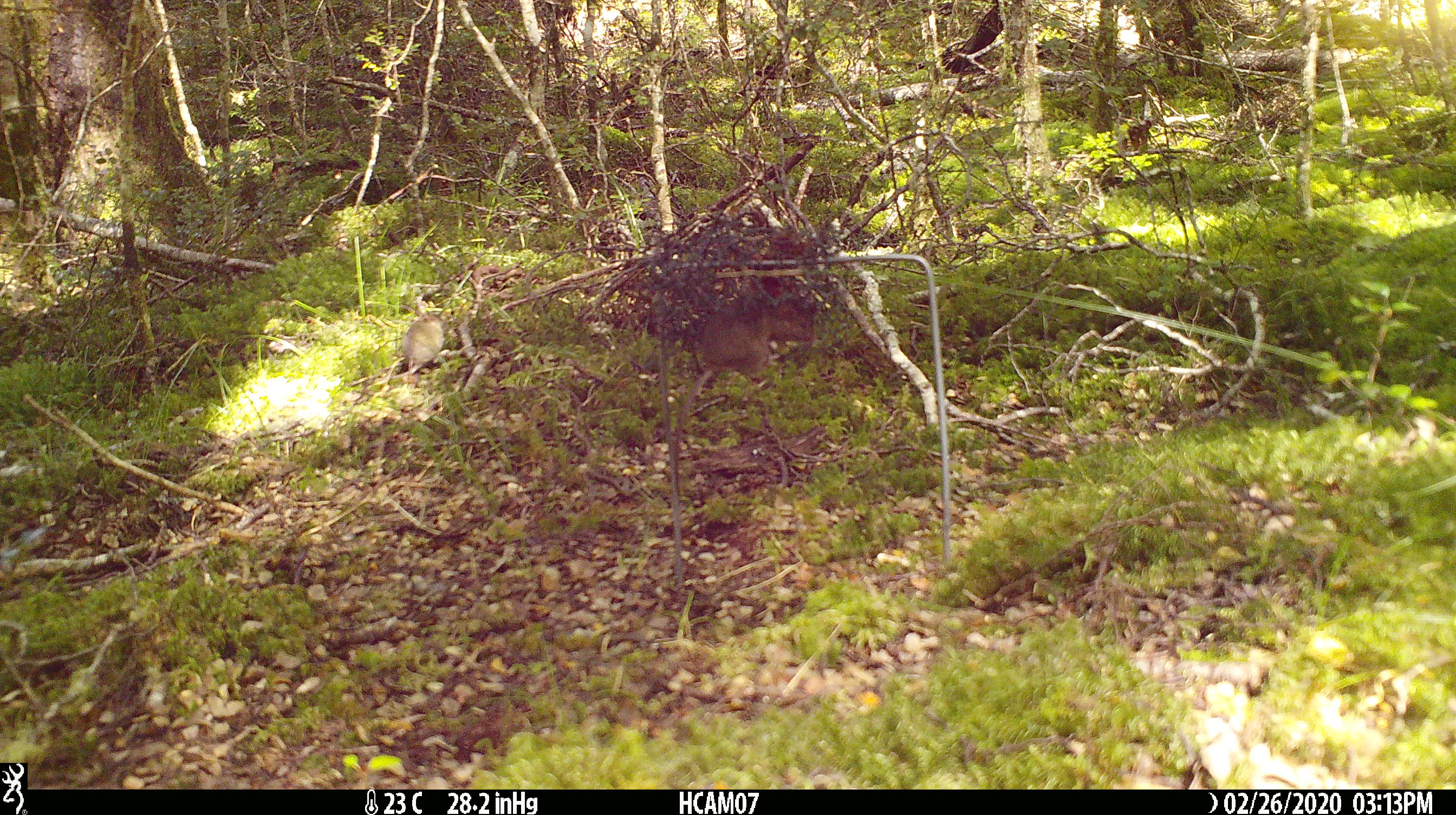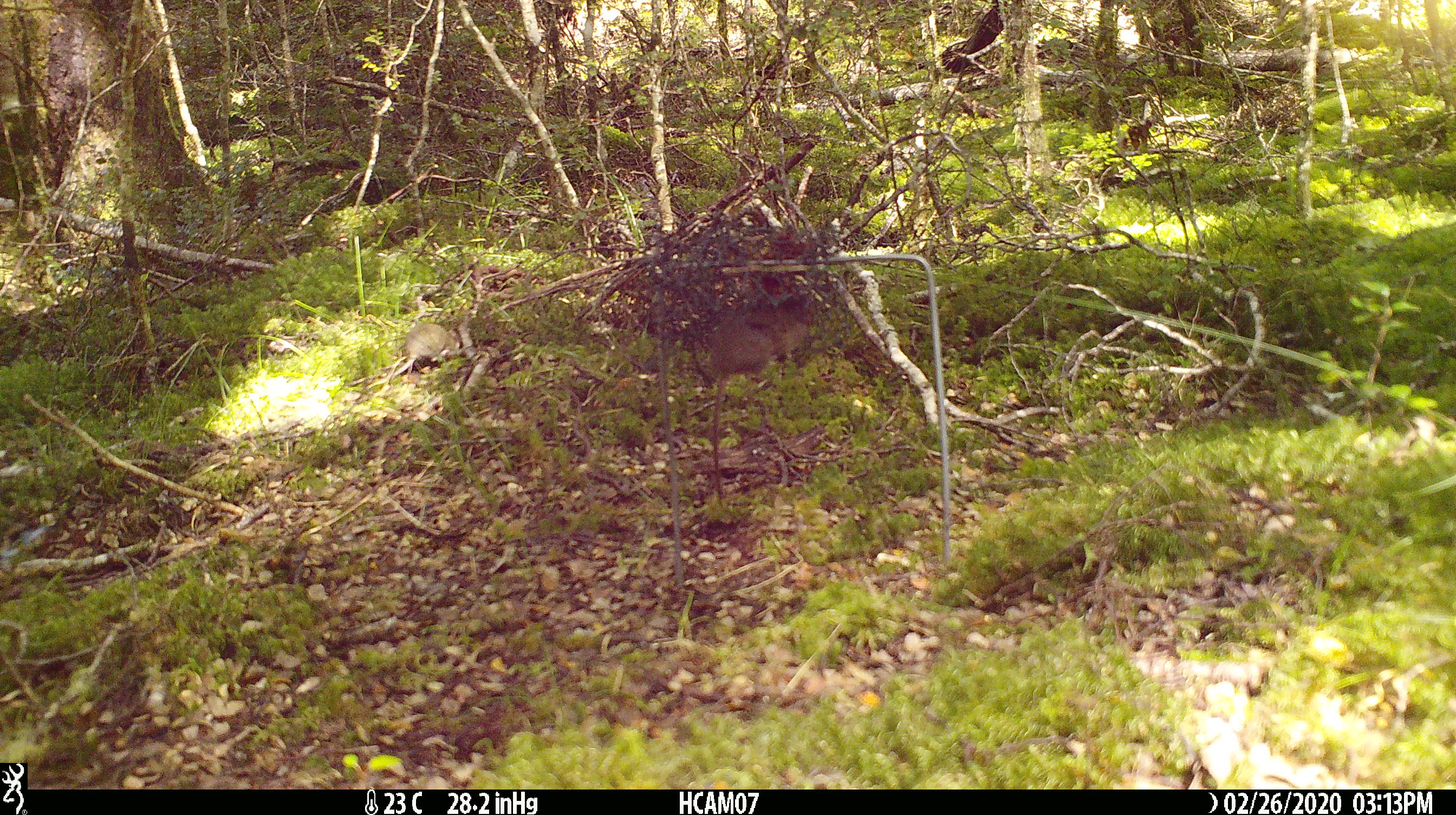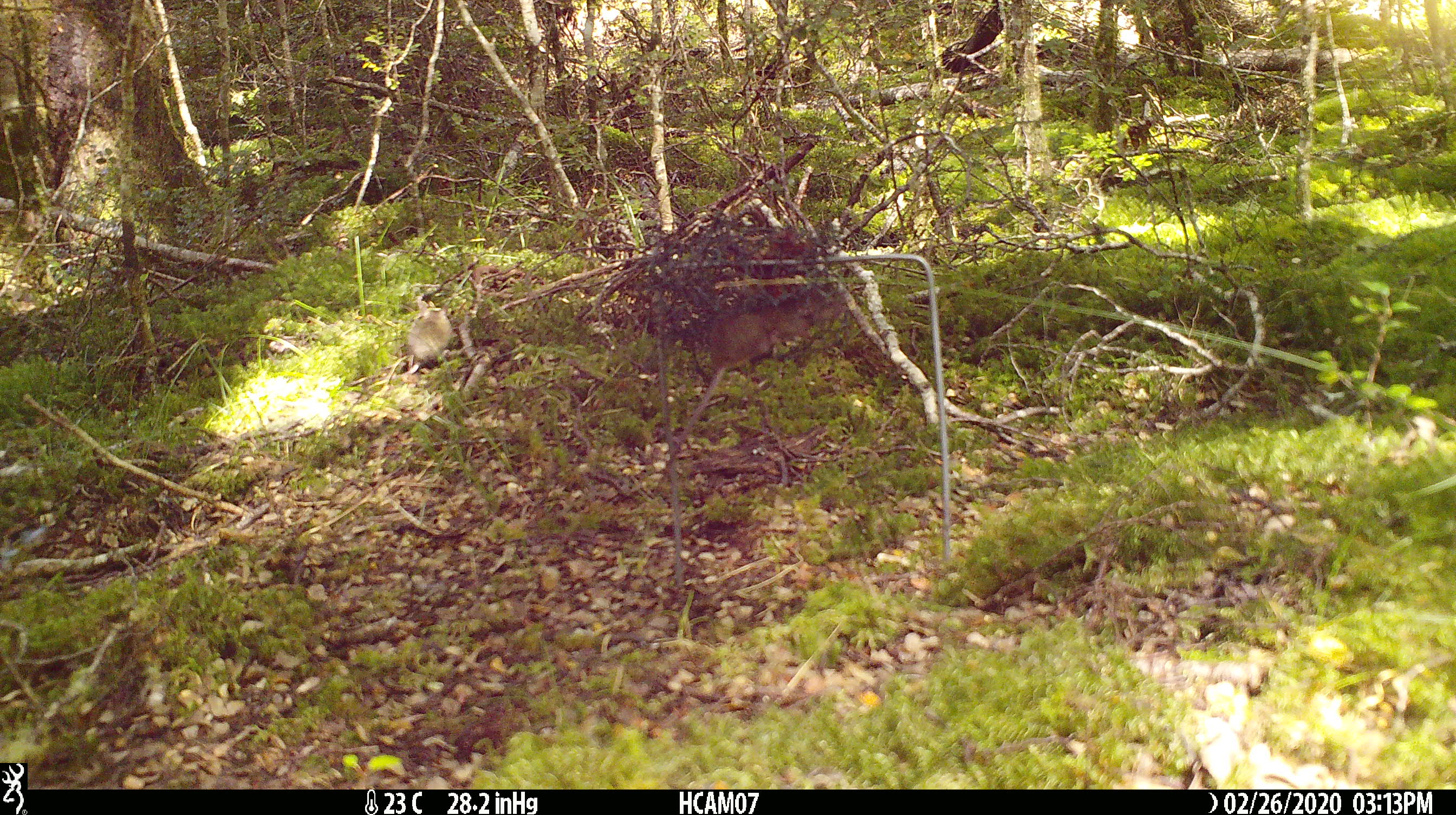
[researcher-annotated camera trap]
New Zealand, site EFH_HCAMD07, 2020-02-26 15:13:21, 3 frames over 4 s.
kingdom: Animalia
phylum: Chordata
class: Mammalia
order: Rodentia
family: Muridae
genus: Mus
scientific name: Mus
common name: mouse